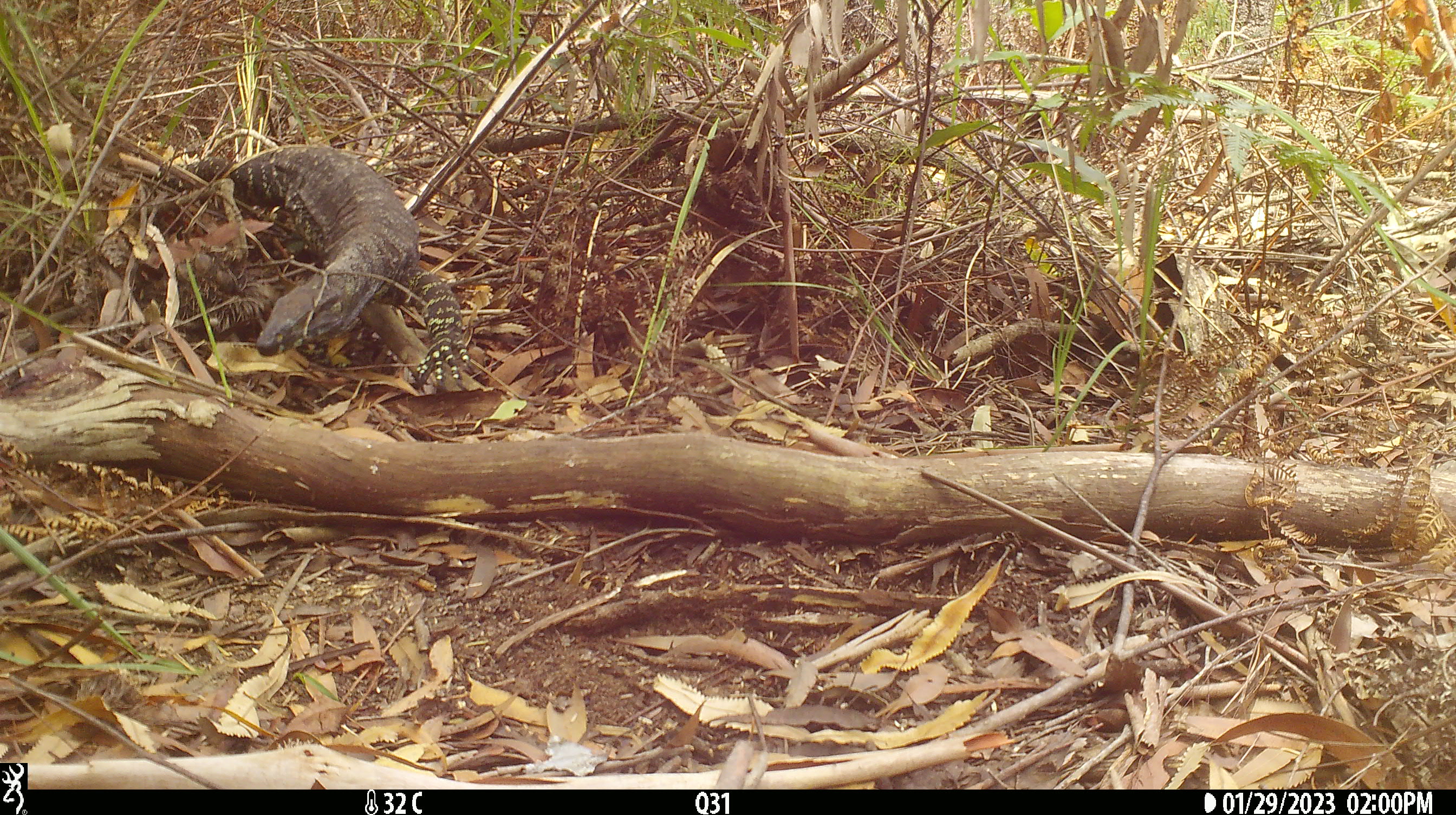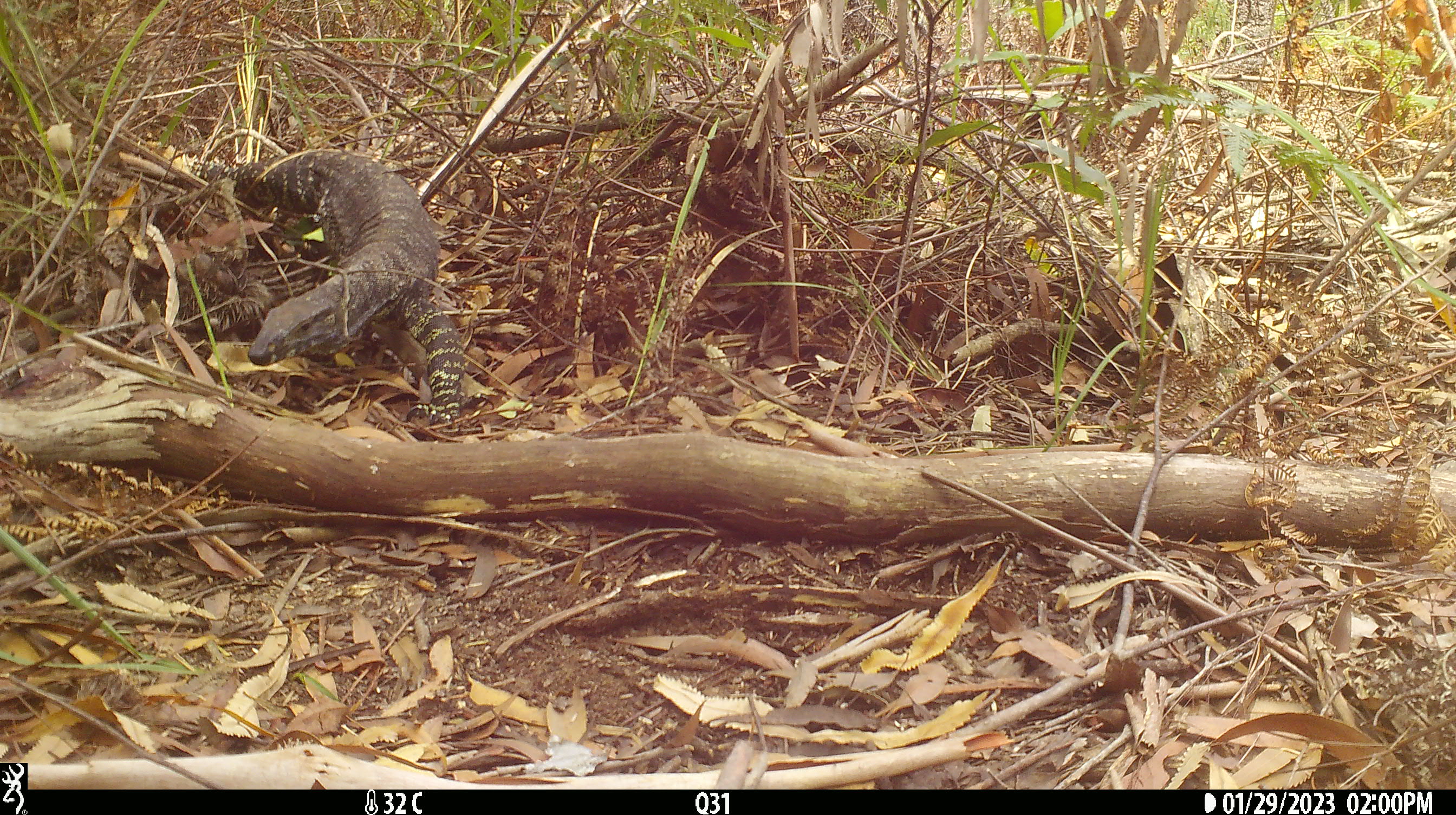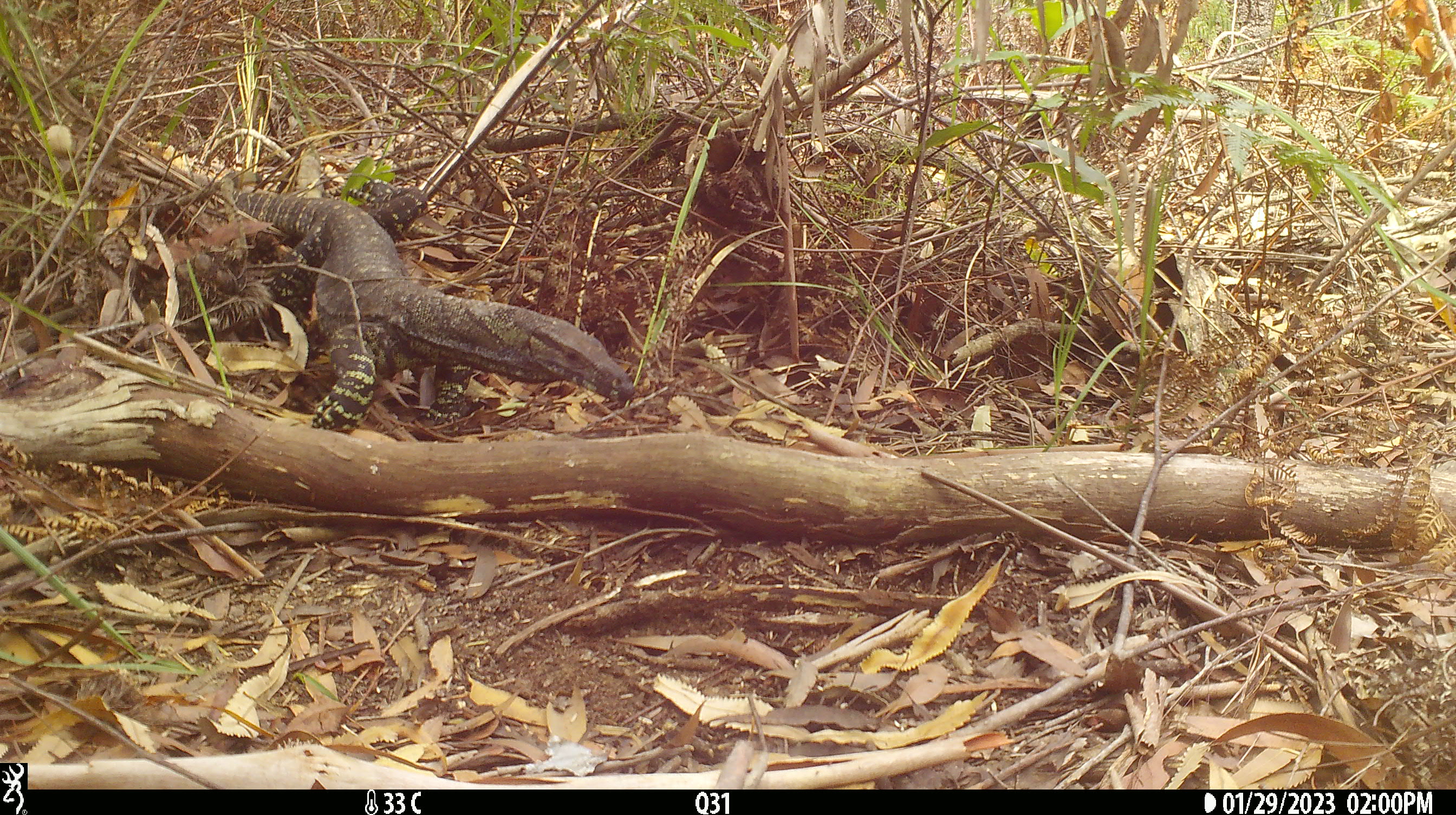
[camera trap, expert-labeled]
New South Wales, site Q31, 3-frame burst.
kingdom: Animalia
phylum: Chordata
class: Reptilia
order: Squamata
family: Varanidae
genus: Varanus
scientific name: Varanus varius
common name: lace monitor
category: goanna